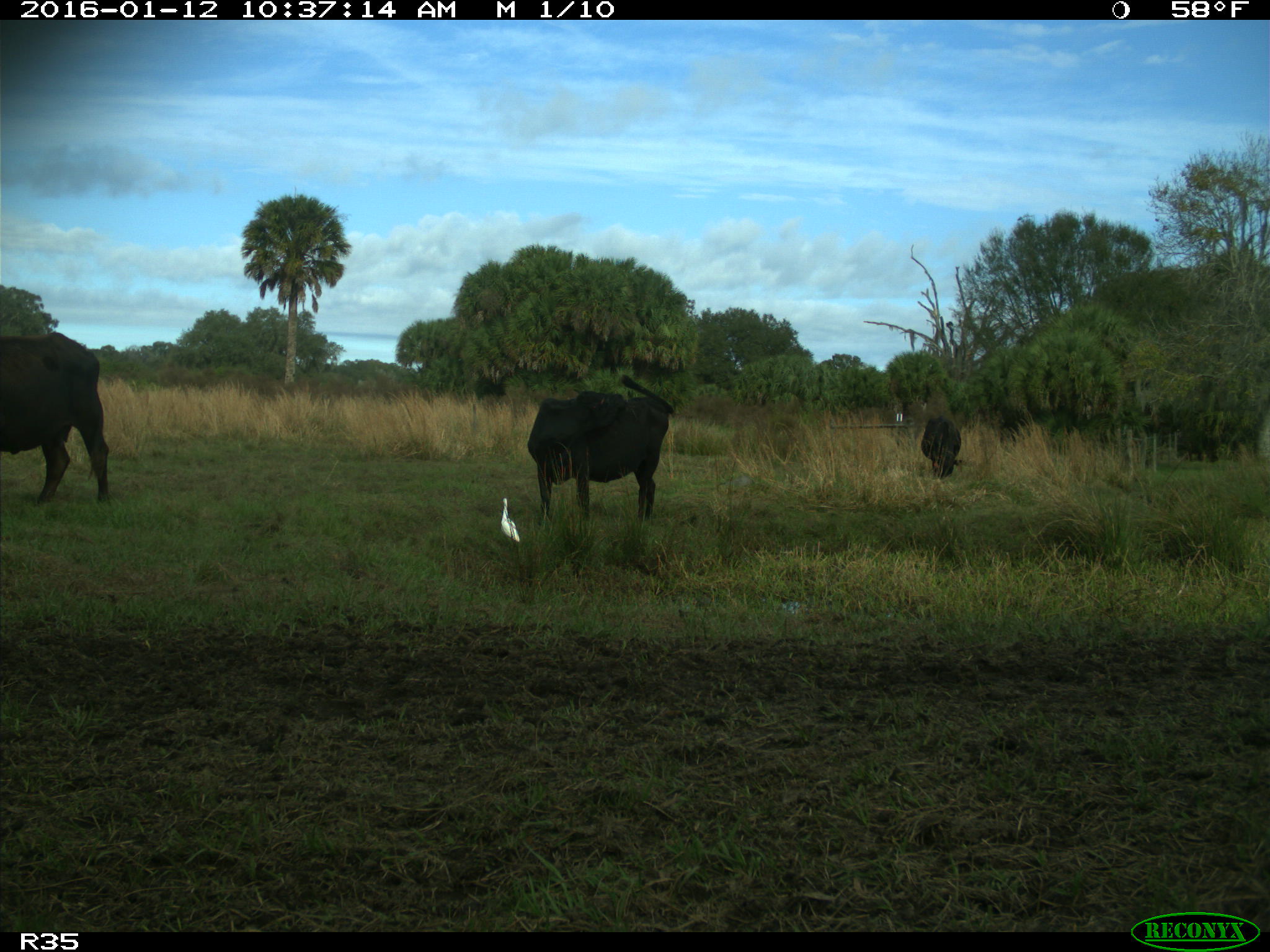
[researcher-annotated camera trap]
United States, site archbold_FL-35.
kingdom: Animalia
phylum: Chordata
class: Mammalia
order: Artiodactyla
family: Bovidae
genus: Bos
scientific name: Bos taurus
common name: domestic cow